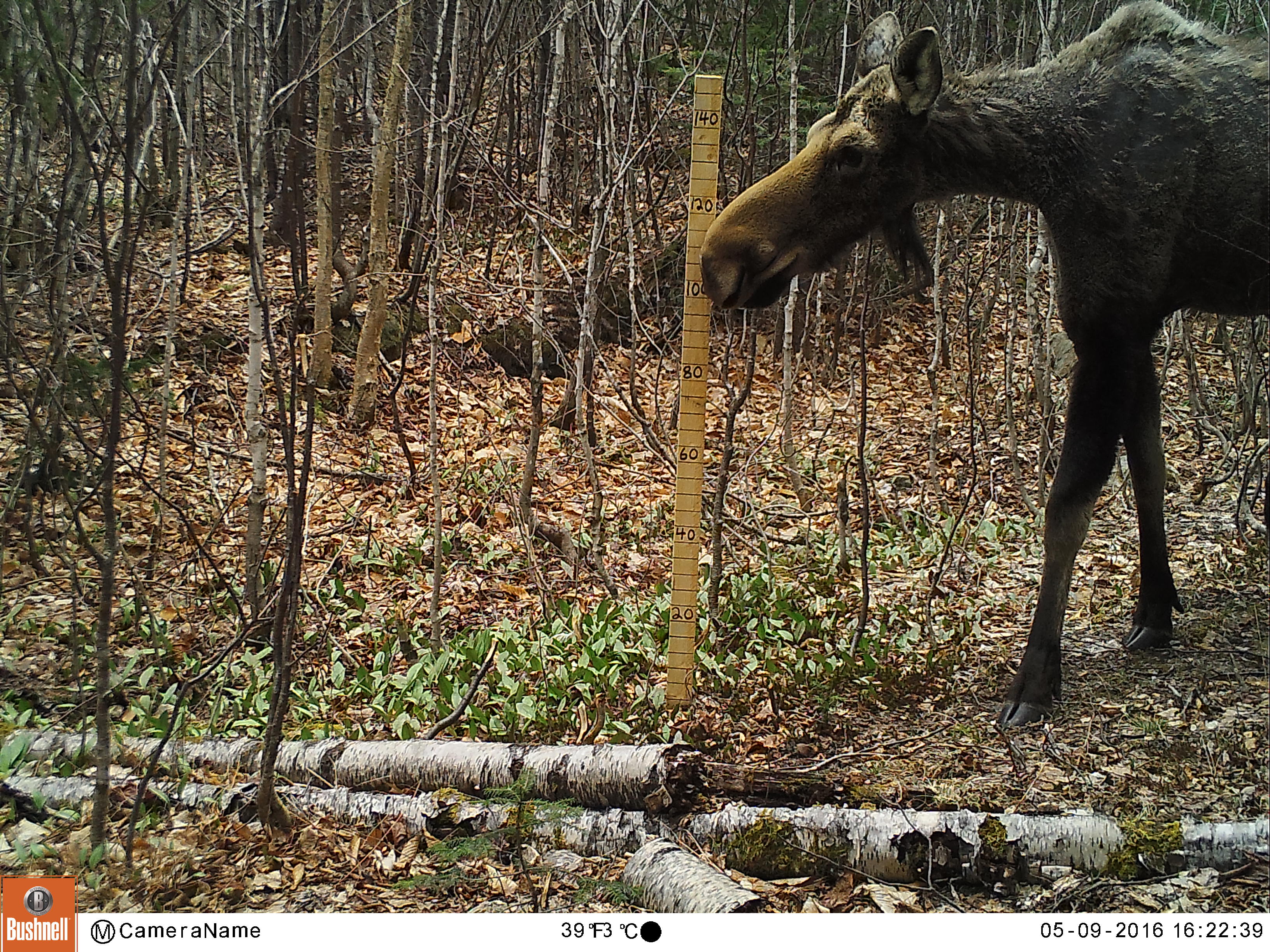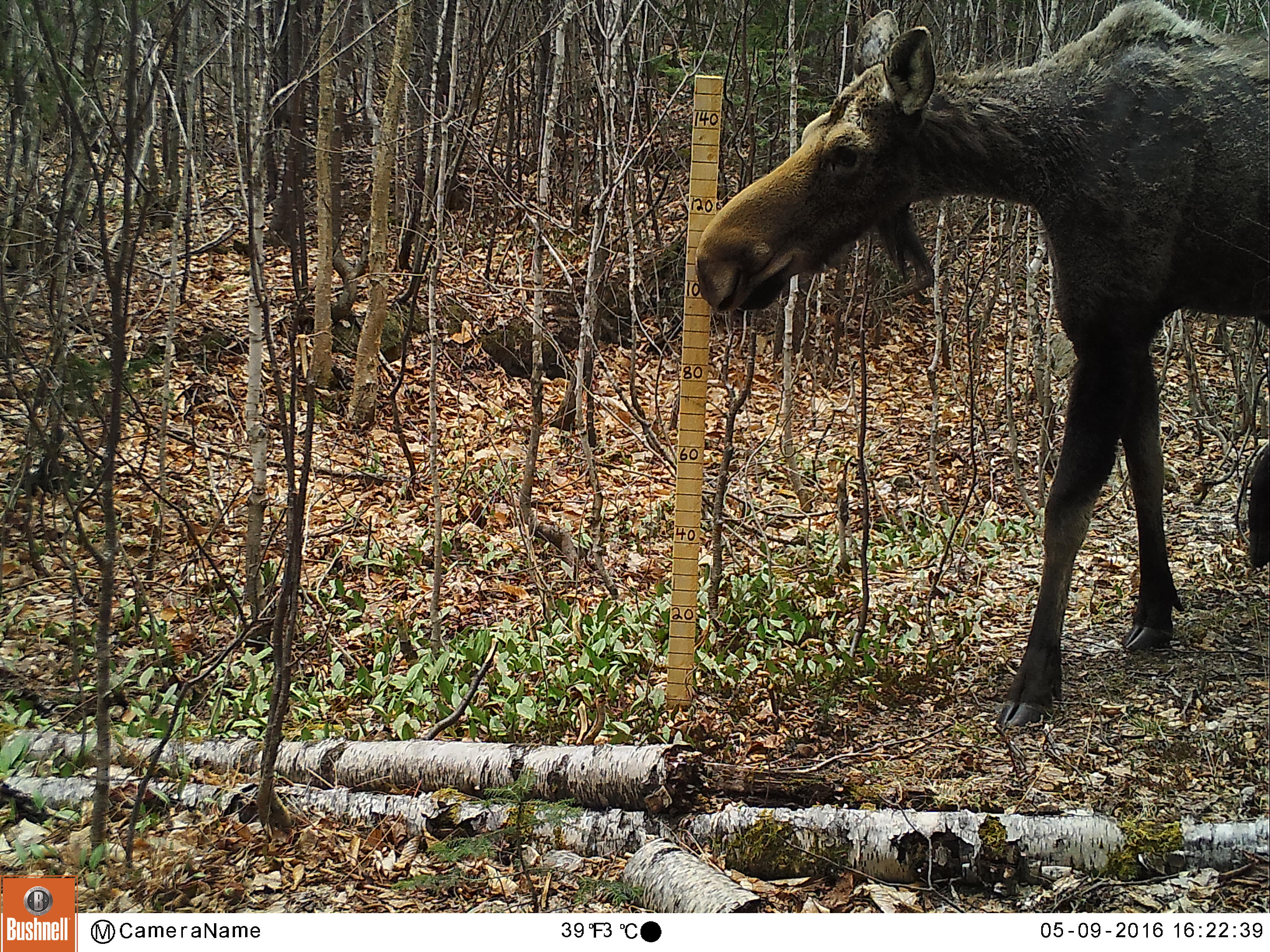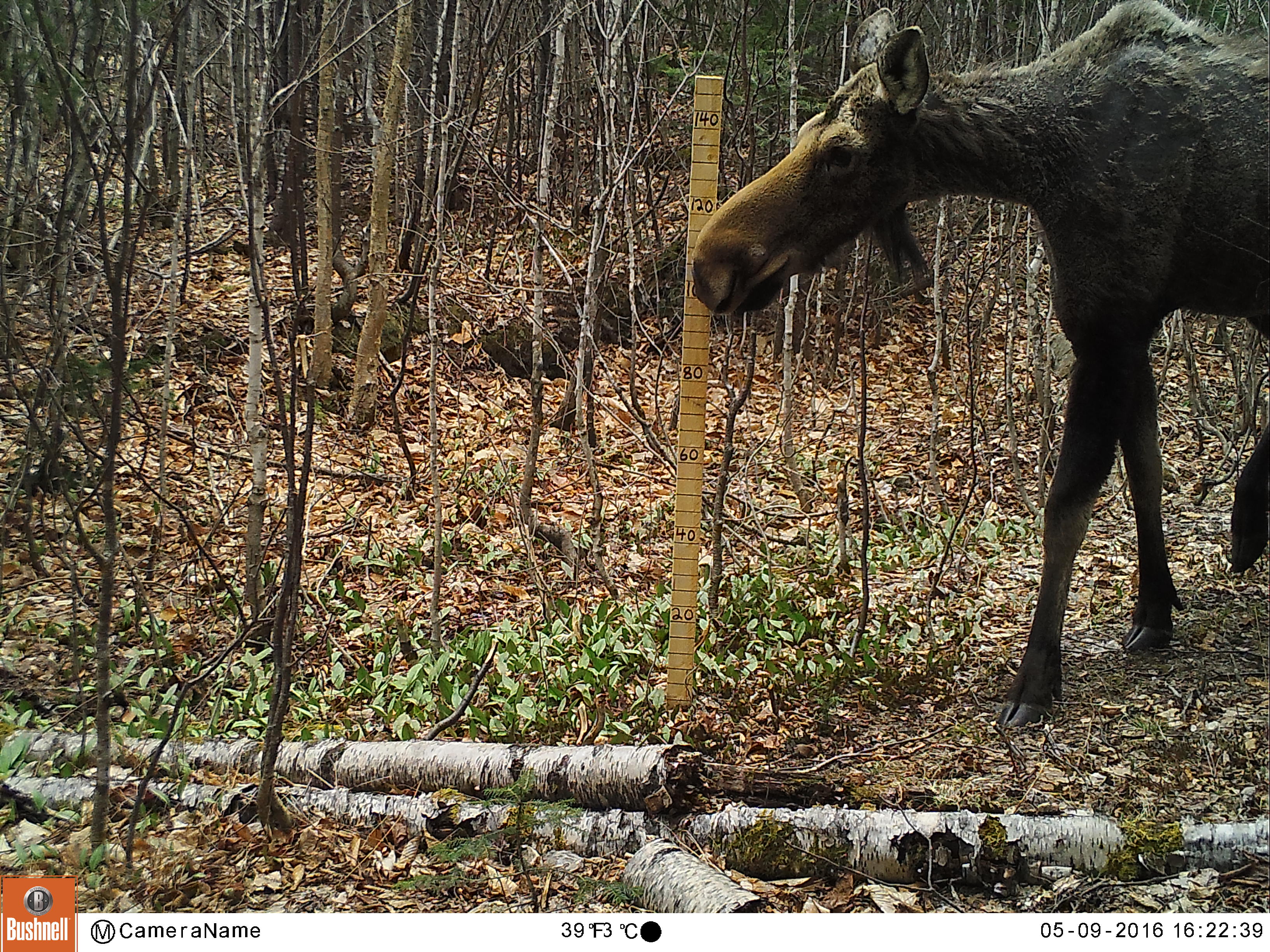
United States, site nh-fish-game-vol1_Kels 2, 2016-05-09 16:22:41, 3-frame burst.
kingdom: Animalia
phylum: Chordata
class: Mammalia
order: Artiodactyla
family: Cervidae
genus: Alces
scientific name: Alces alces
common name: moose